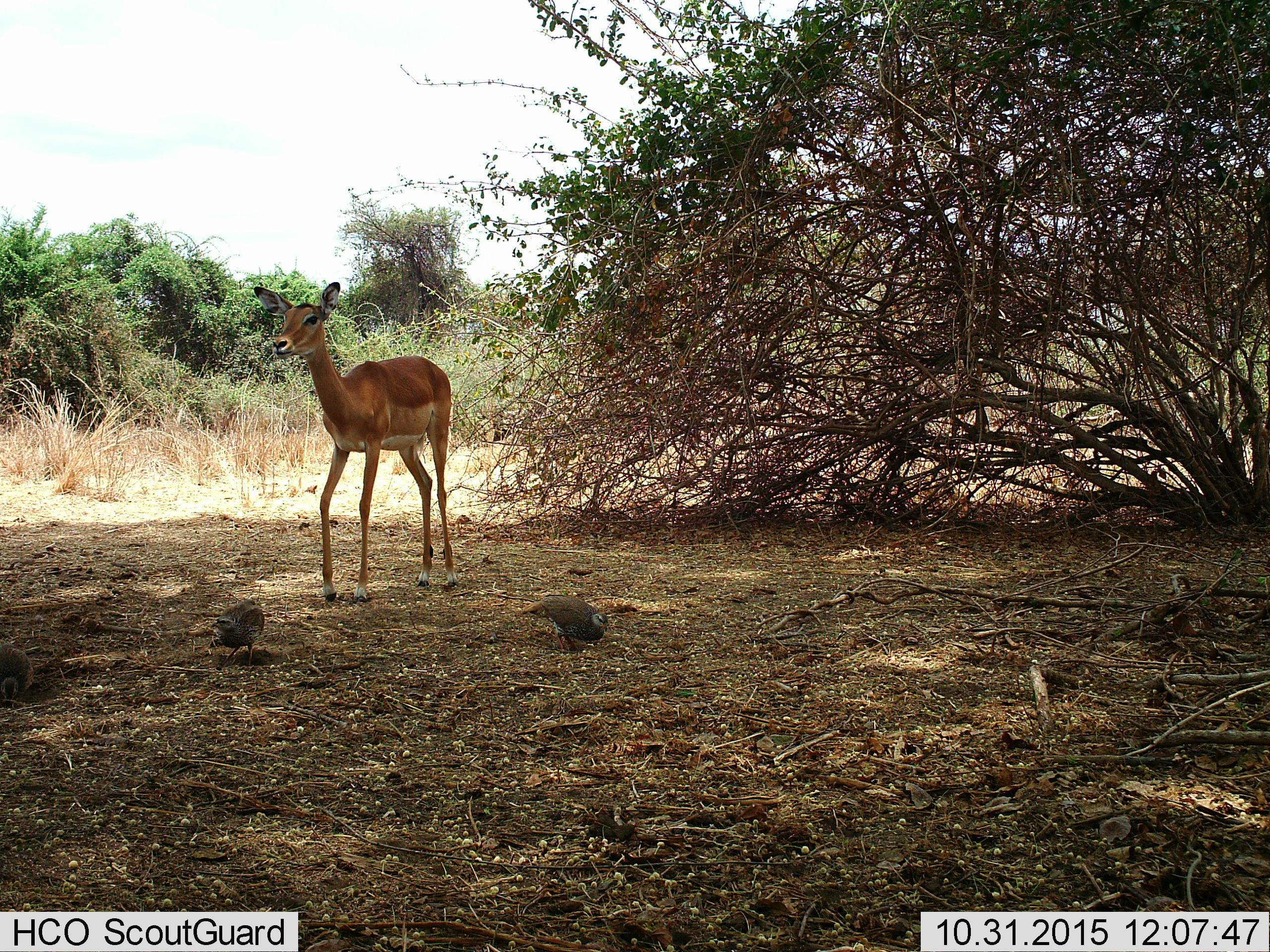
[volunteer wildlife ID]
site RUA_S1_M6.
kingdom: Animalia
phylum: Chordata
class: Aves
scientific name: Aves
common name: bird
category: birdother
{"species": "birdother (bird) (Aves)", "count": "3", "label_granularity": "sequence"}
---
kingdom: Animalia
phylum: Chordata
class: Mammalia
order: Artiodactyla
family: Bovidae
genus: Aepyceros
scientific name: Aepyceros melampus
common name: impala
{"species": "impala (Aepyceros melampus)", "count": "1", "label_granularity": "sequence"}